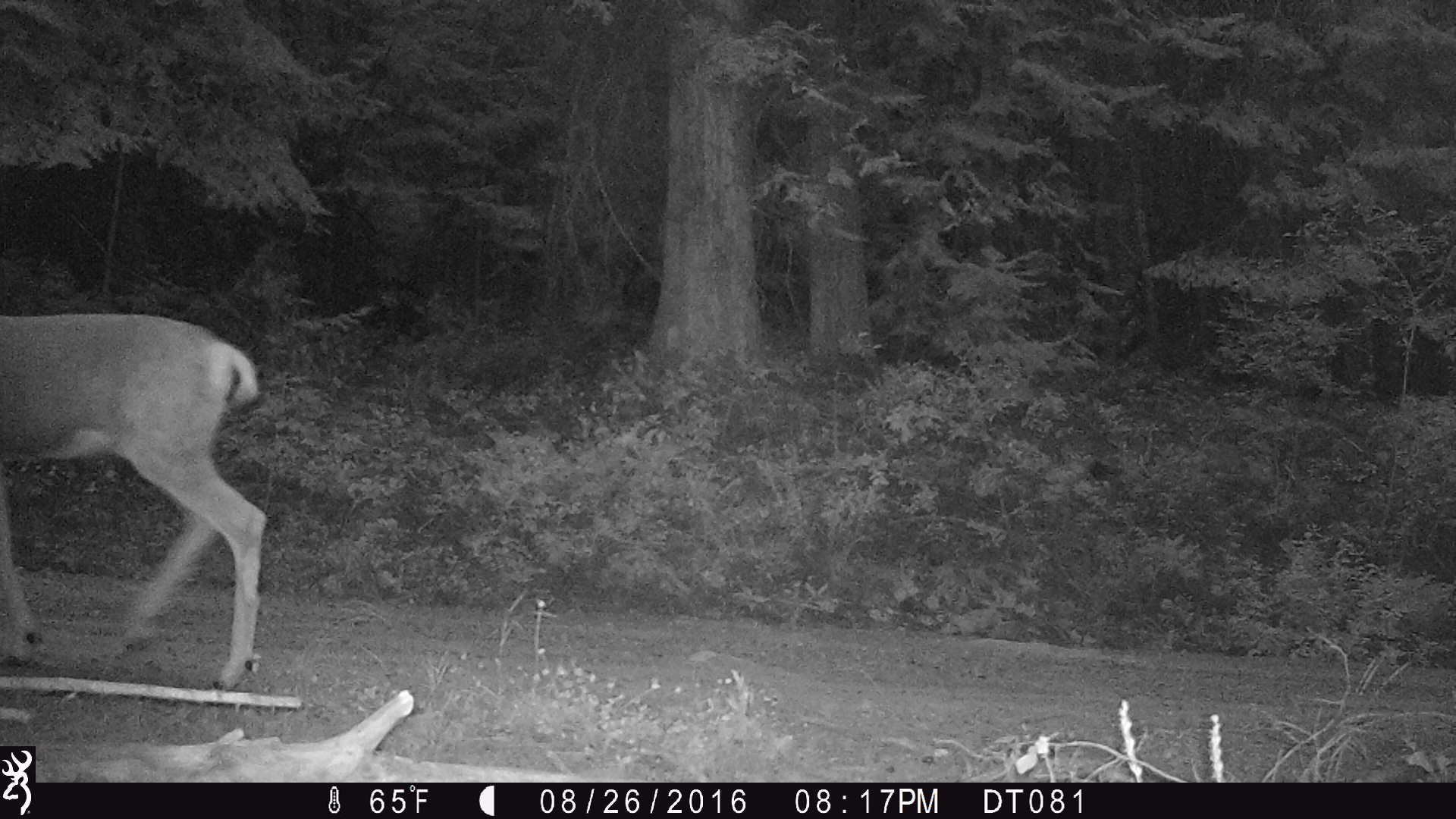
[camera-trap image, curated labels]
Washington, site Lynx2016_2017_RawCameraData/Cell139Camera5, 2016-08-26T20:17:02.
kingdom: Animalia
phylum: Chordata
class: Mammalia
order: Artiodactyla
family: Cervidae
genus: Odocoileus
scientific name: Odocoileus hemionus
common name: mule deer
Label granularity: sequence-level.